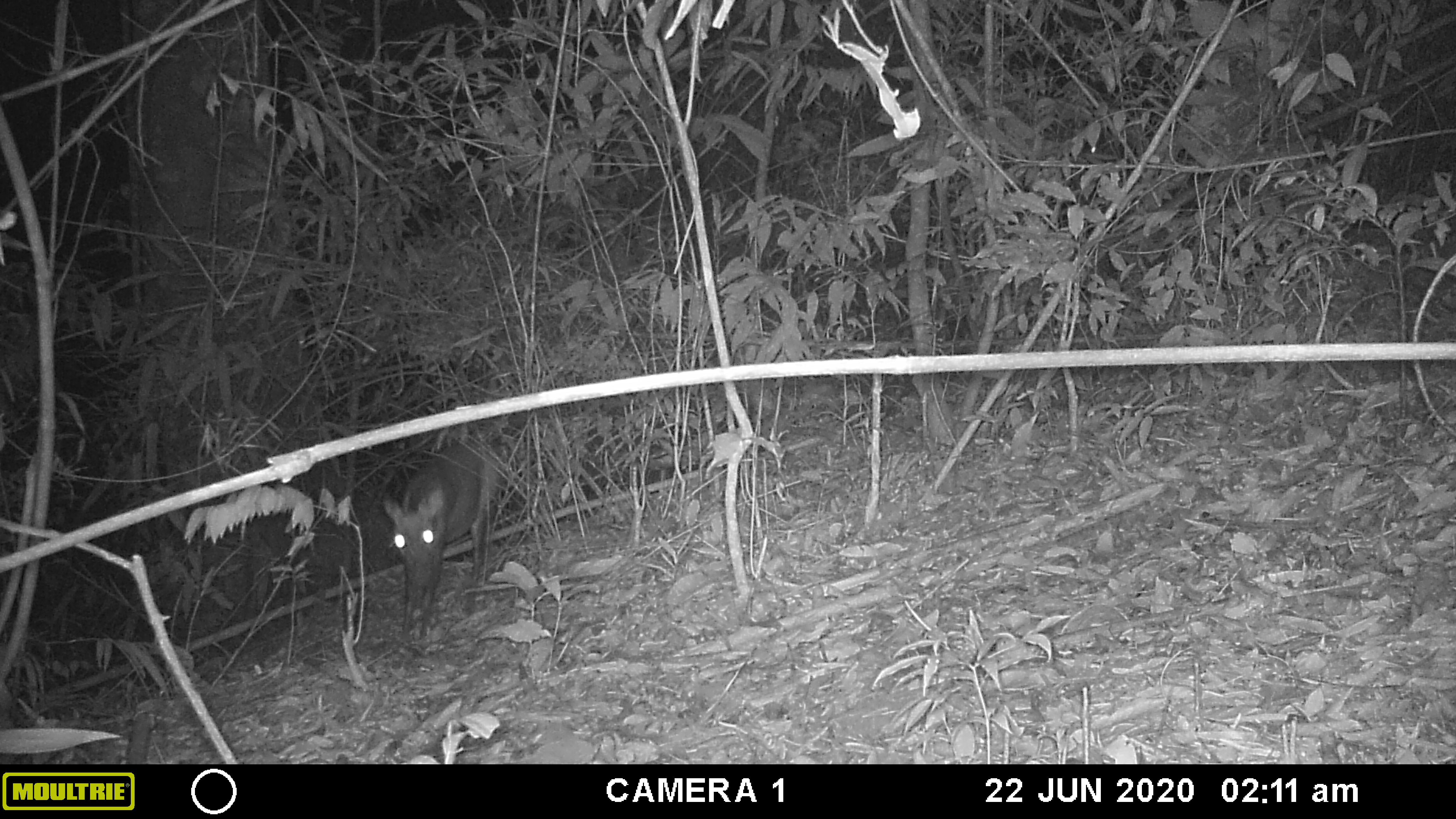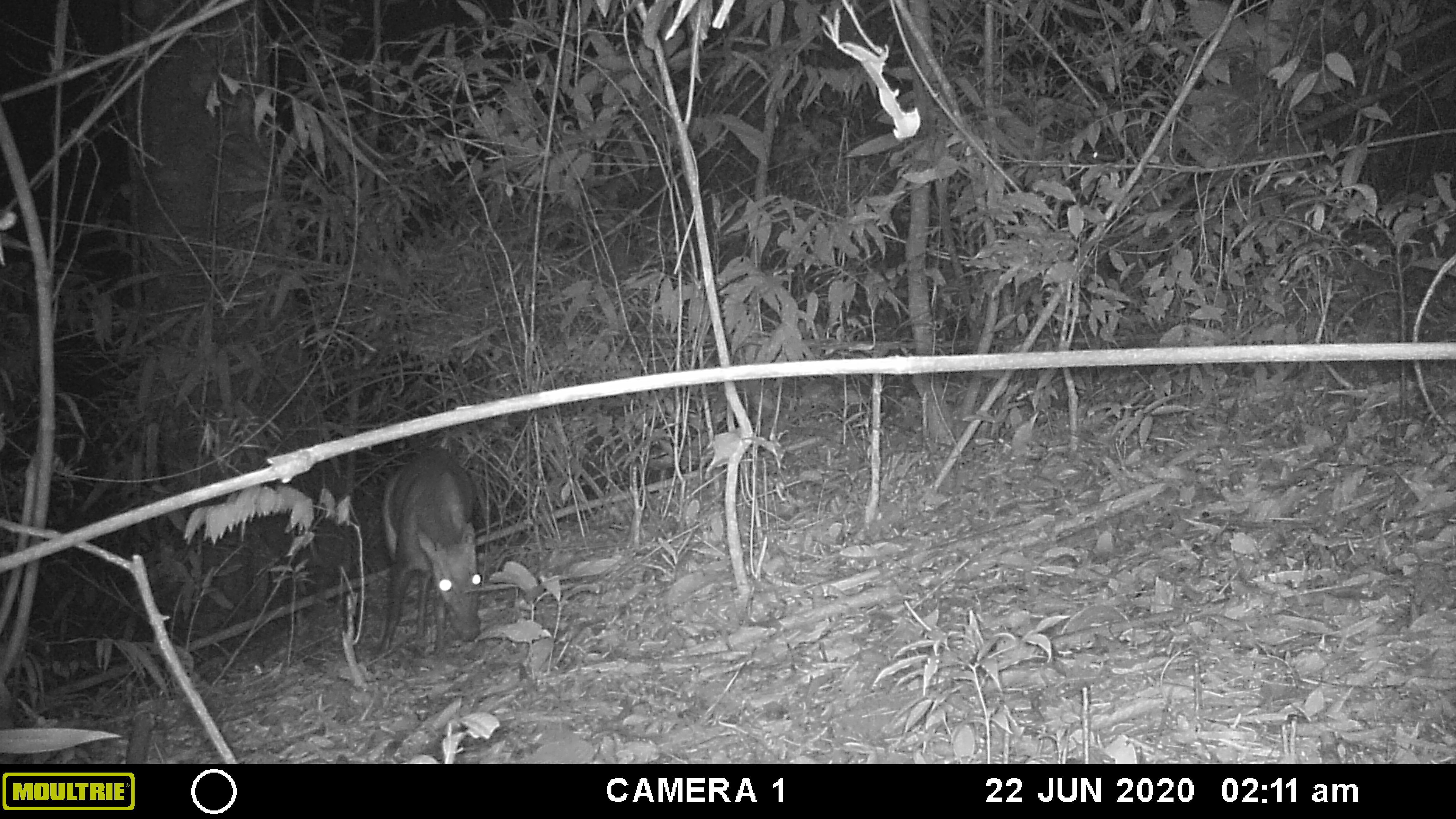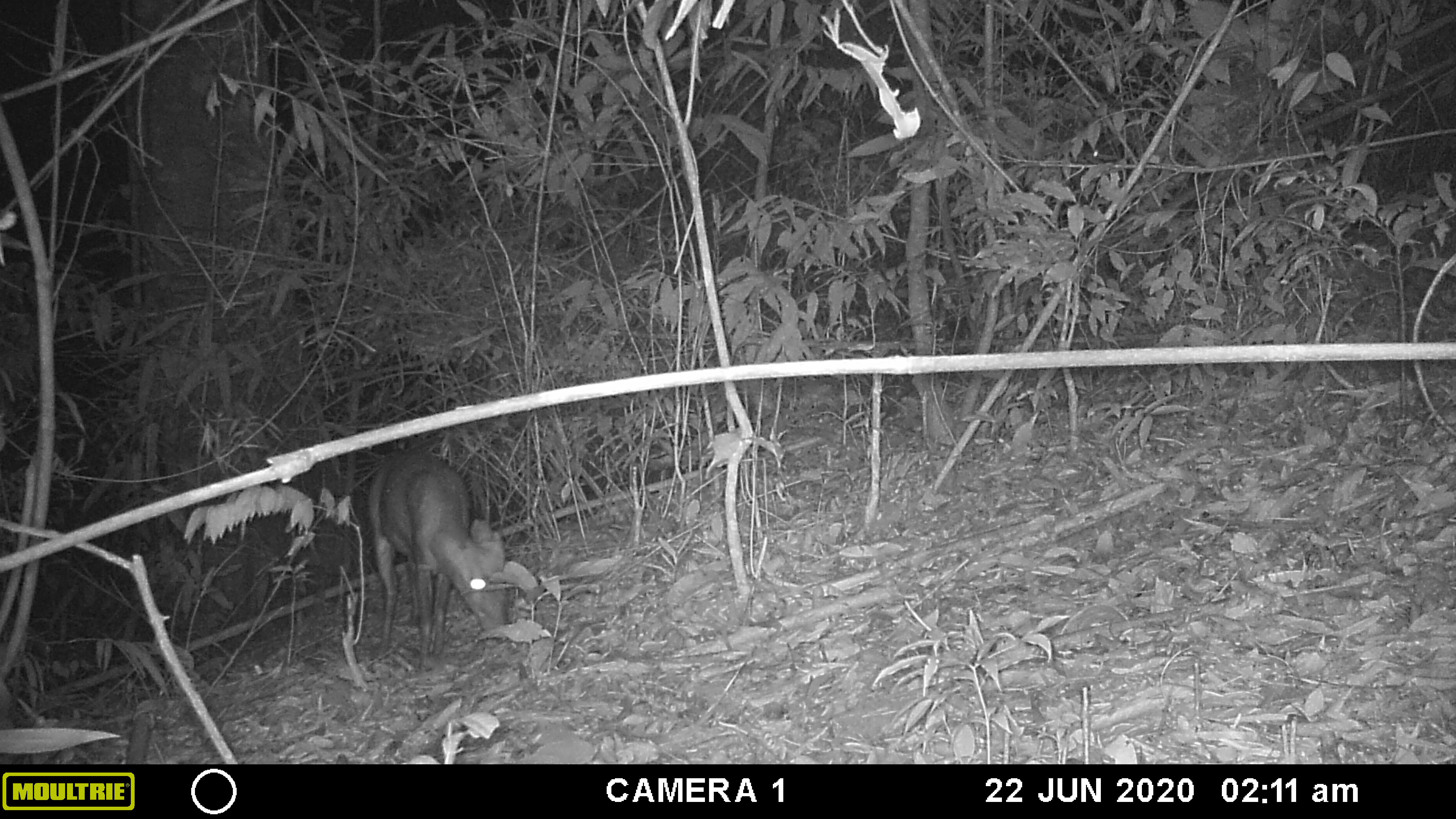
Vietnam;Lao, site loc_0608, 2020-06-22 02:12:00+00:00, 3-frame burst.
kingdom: Animalia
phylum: Chordata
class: Mammalia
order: Artiodactyla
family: Cervidae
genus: Muntiacus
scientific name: Muntiacus rooseveltorum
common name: roosevelt's muntjac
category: roosevelts muntjac group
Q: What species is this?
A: Roosevelts muntjac group (roosevelt's muntjac) (Muntiacus rooseveltorum).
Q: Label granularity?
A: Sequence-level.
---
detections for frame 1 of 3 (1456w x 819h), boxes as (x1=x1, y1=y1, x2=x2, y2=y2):
roosevelts muntjac group: (x1=381, y1=440, x2=501, y2=647)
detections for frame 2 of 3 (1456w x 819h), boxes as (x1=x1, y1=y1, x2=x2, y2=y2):
roosevelts muntjac group: (x1=375, y1=445, x2=481, y2=660)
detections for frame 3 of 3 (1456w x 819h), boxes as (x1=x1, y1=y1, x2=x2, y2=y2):
roosevelts muntjac group: (x1=367, y1=447, x2=509, y2=671)